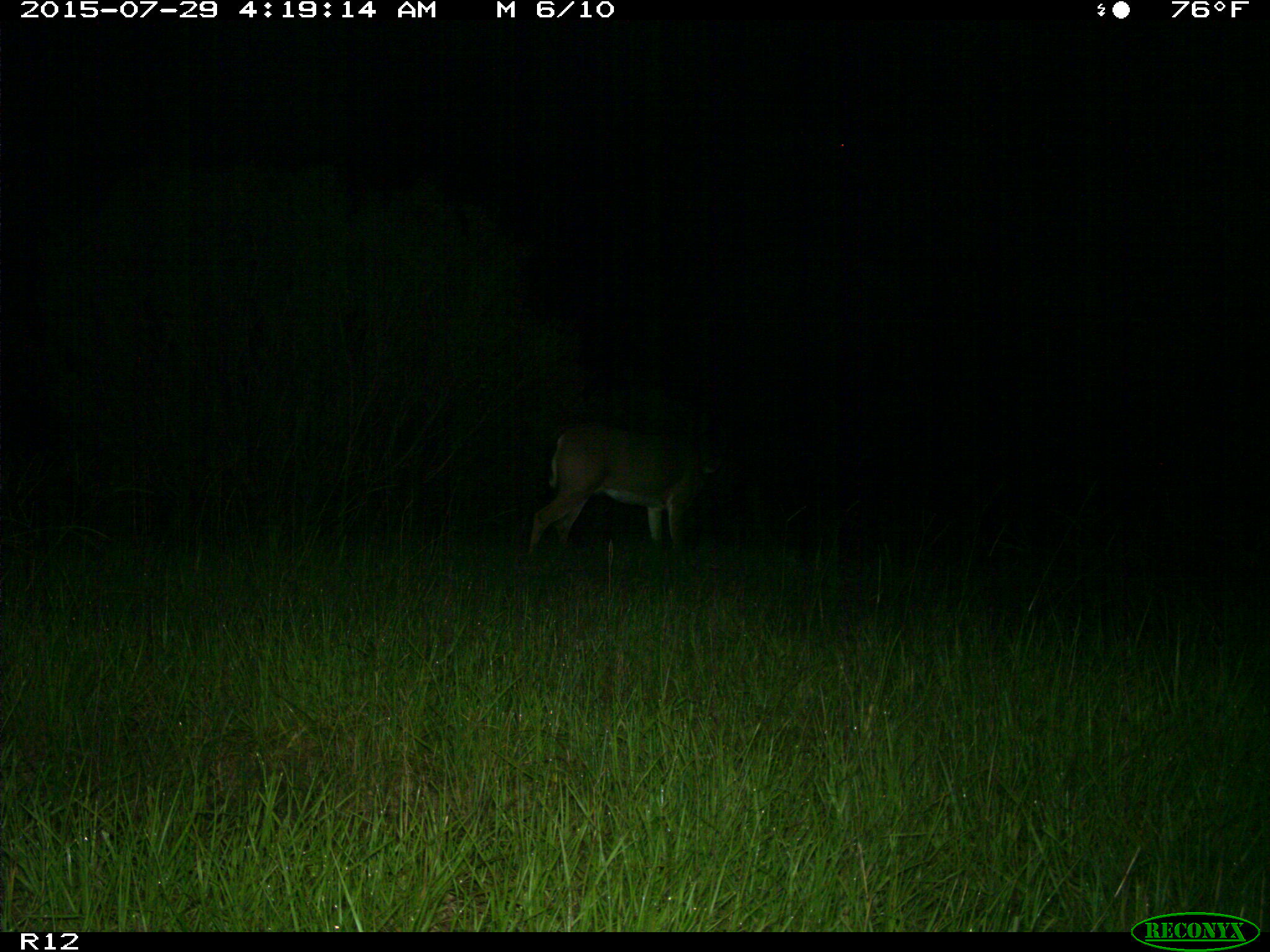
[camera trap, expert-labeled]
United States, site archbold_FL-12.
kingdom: Animalia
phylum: Chordata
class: Mammalia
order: Artiodactyla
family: Cervidae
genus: Odocoileus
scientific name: Odocoileus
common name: deer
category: unidentified deer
Unidentified deer (deer) (Odocoileus).